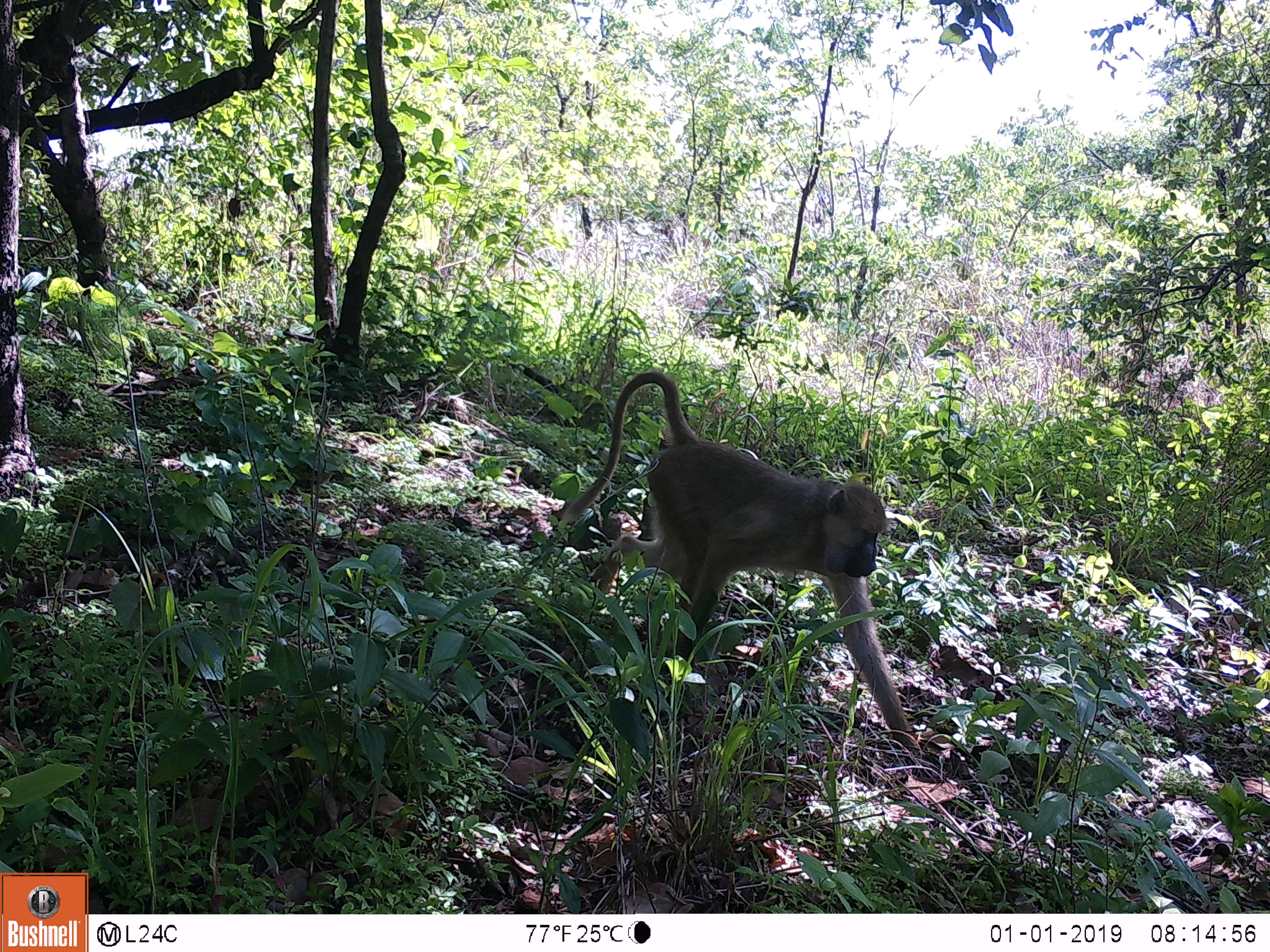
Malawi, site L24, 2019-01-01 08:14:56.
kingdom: Animalia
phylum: Chordata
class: Mammalia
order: Primates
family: Cercopithecidae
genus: Papio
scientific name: Papio cynocephalus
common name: yellow baboon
Yellow baboon (Papio cynocephalus), count 1.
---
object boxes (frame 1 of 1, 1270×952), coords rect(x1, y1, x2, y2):
yellow baboon: rect(555, 360, 943, 786)